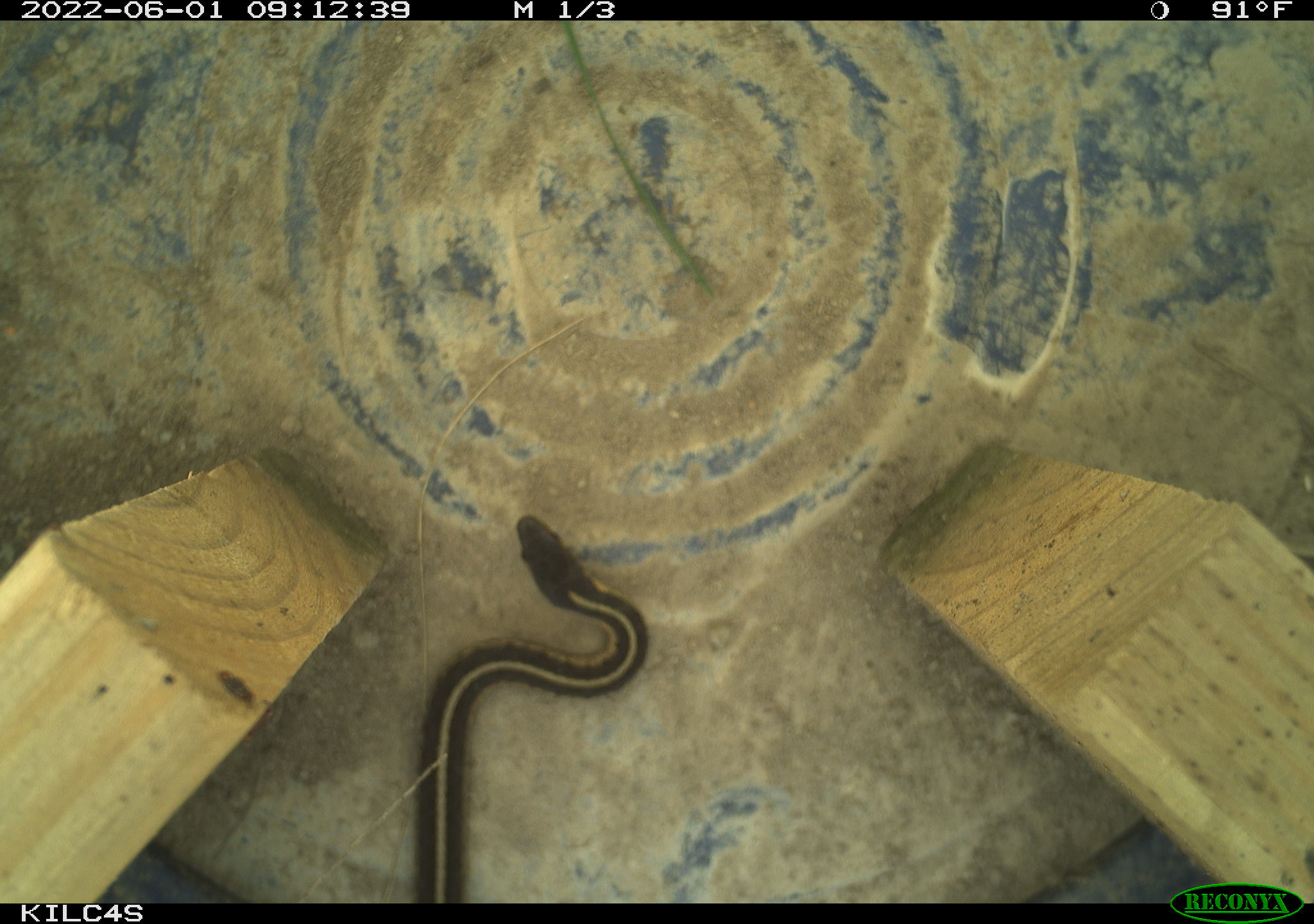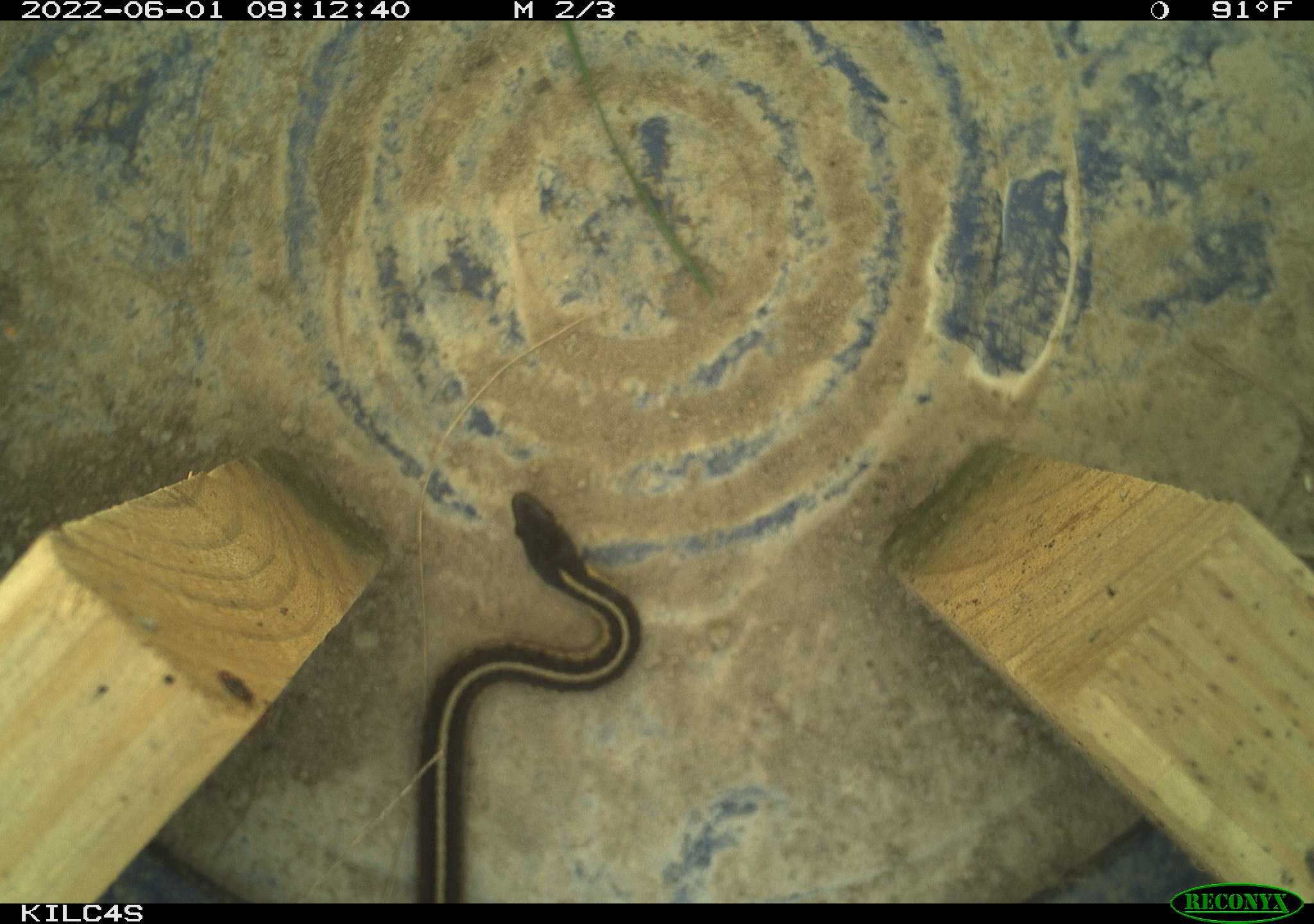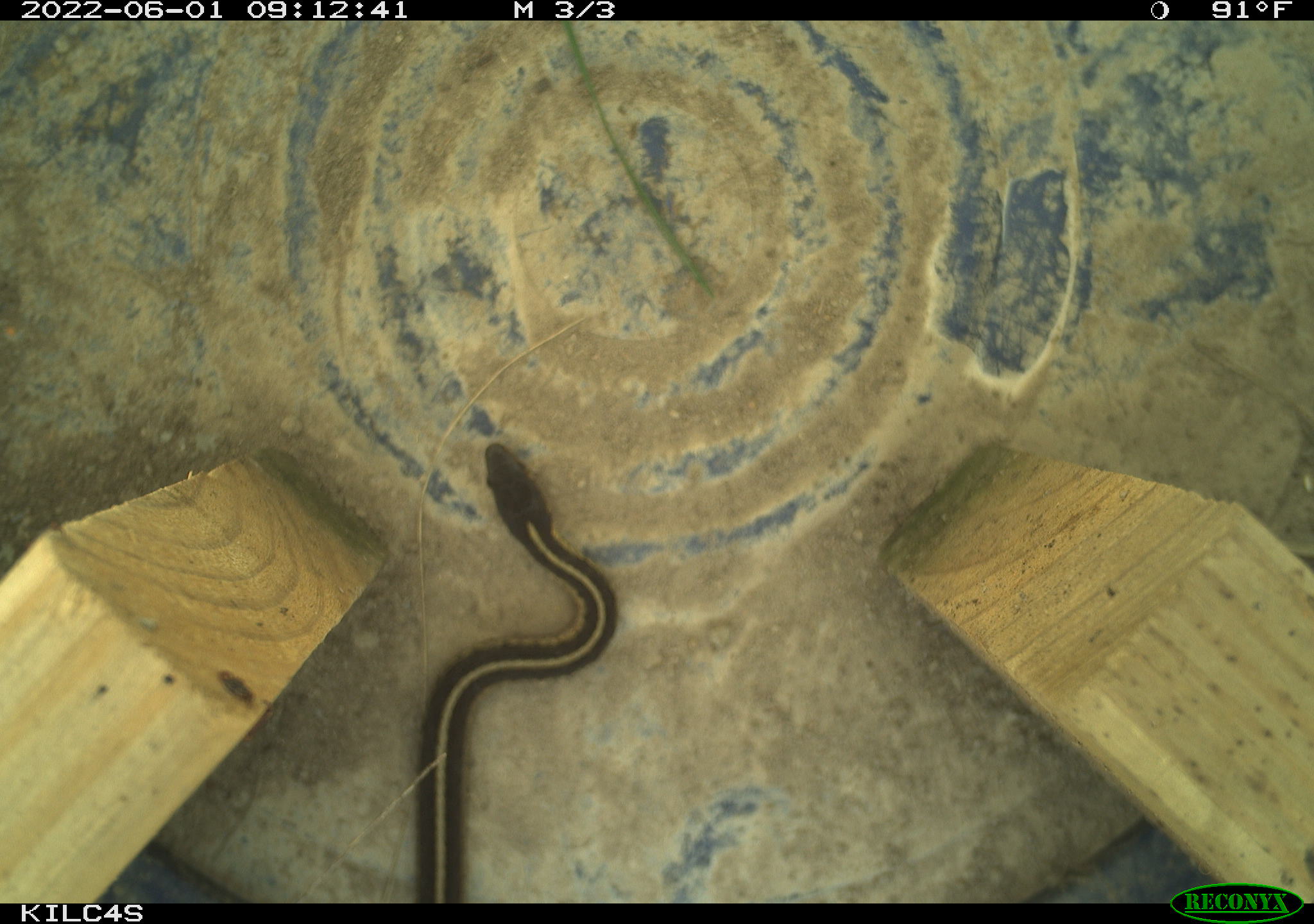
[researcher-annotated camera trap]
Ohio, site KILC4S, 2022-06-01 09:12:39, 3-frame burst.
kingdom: Animalia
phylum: Chordata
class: Reptilia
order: Squamata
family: Colubridae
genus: Thamnophis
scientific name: Thamnophis sirtalis sirtalis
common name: eastern gartersnake